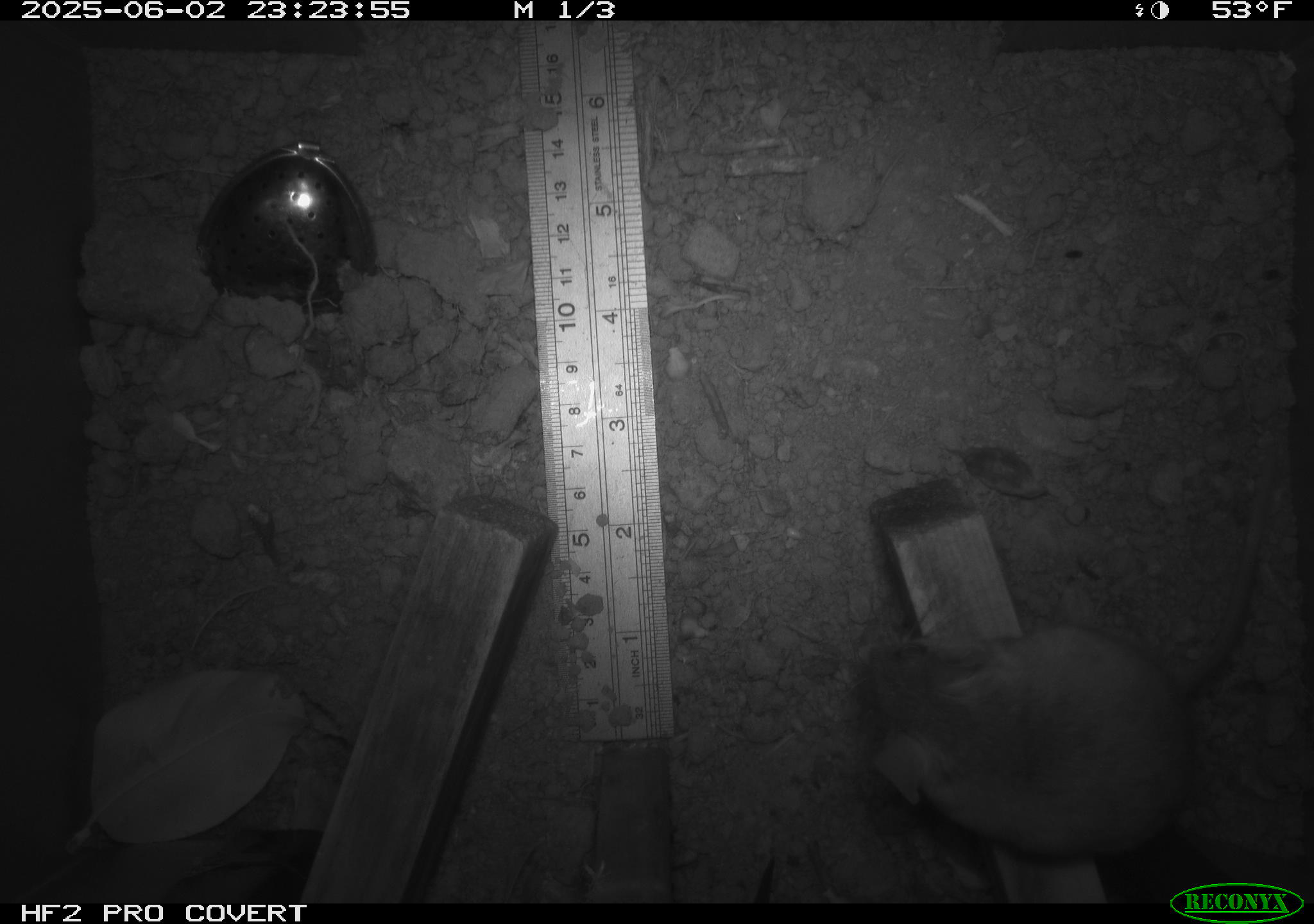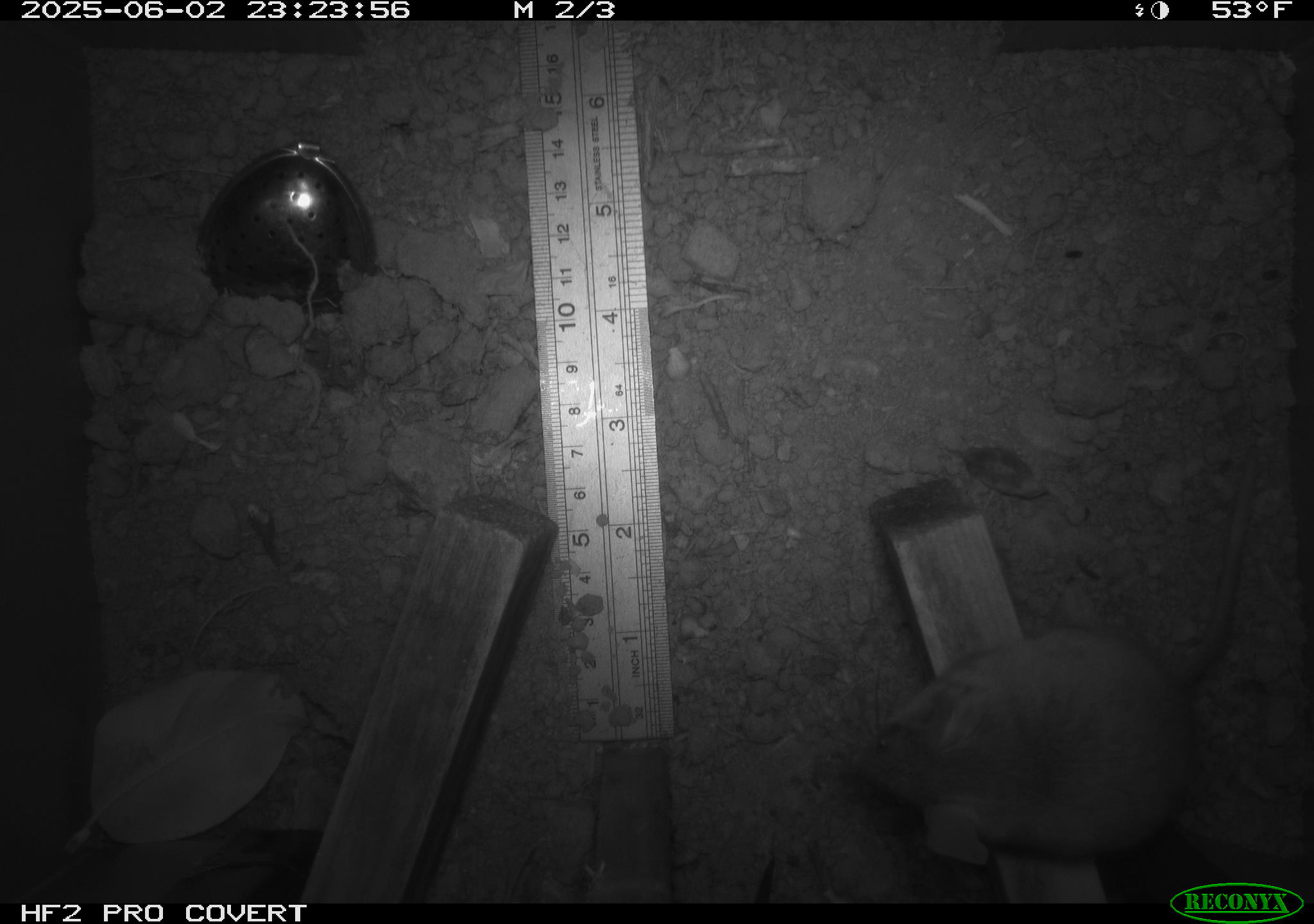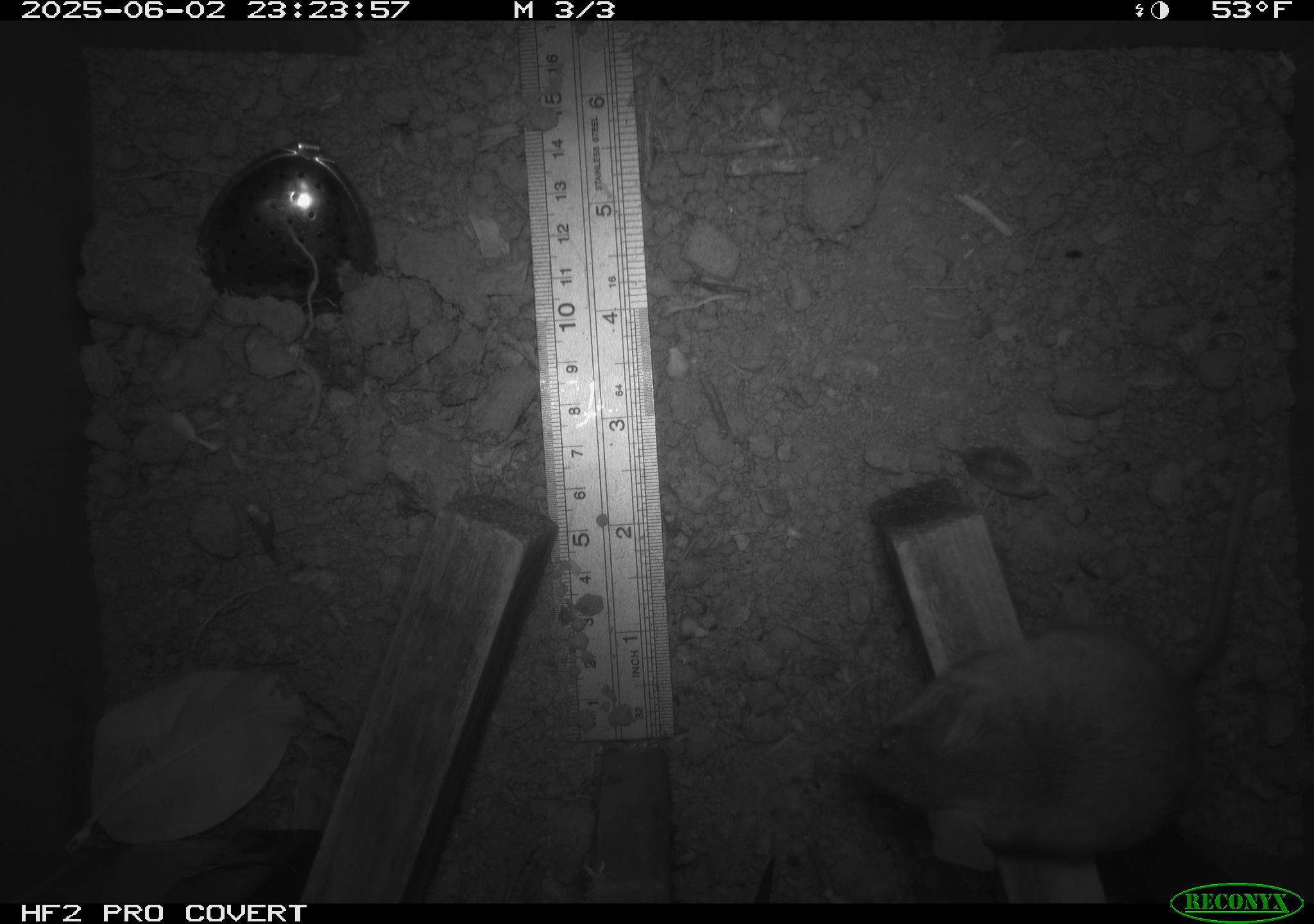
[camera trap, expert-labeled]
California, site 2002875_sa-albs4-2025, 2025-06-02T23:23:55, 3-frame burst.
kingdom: Animalia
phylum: Chordata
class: Mammalia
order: Rodentia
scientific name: Rodentia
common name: mouse species